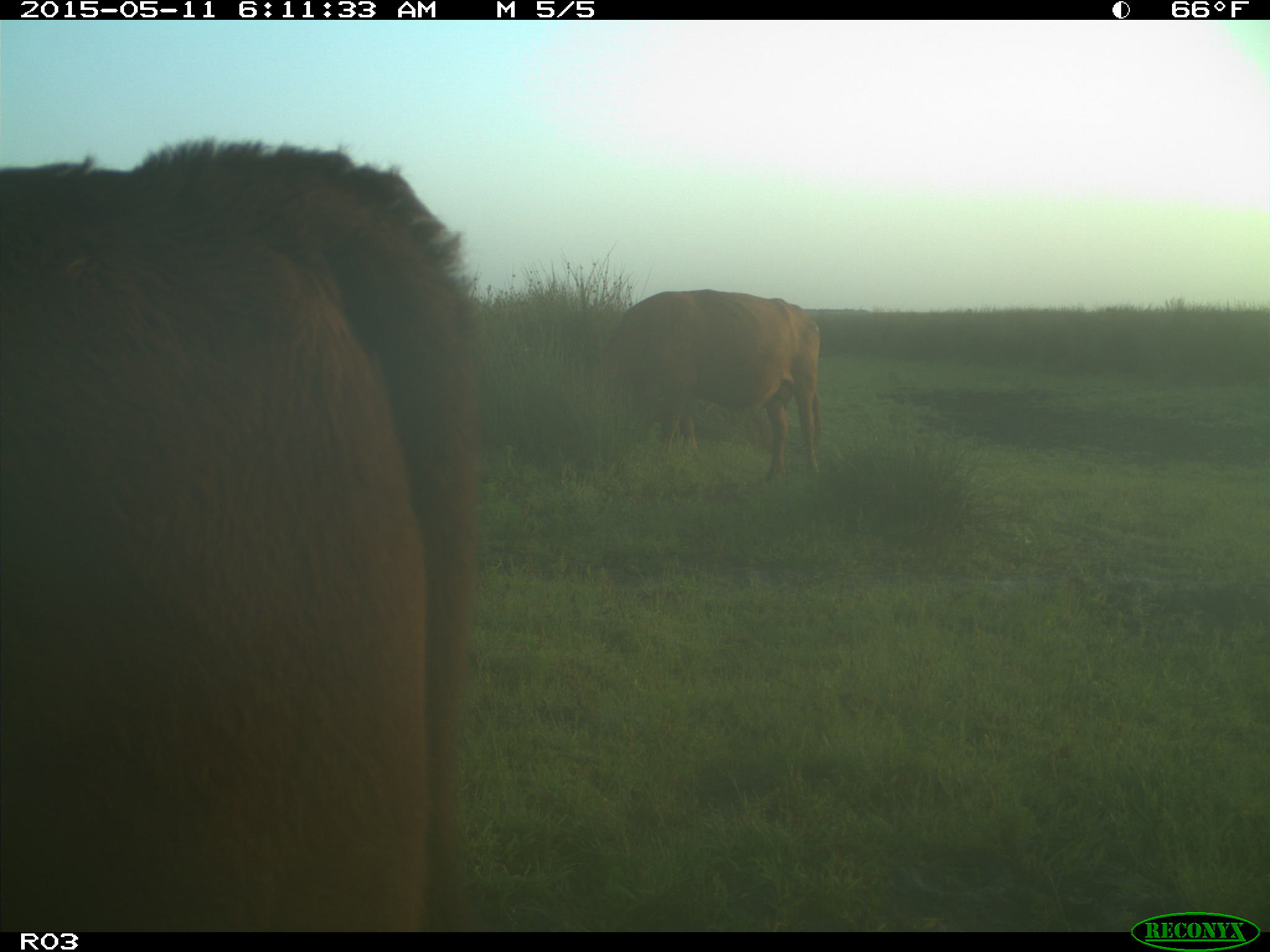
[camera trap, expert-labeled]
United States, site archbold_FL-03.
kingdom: Animalia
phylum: Chordata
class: Mammalia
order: Artiodactyla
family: Bovidae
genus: Bos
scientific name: Bos taurus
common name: domestic cow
Bos taurus (domestic cow).